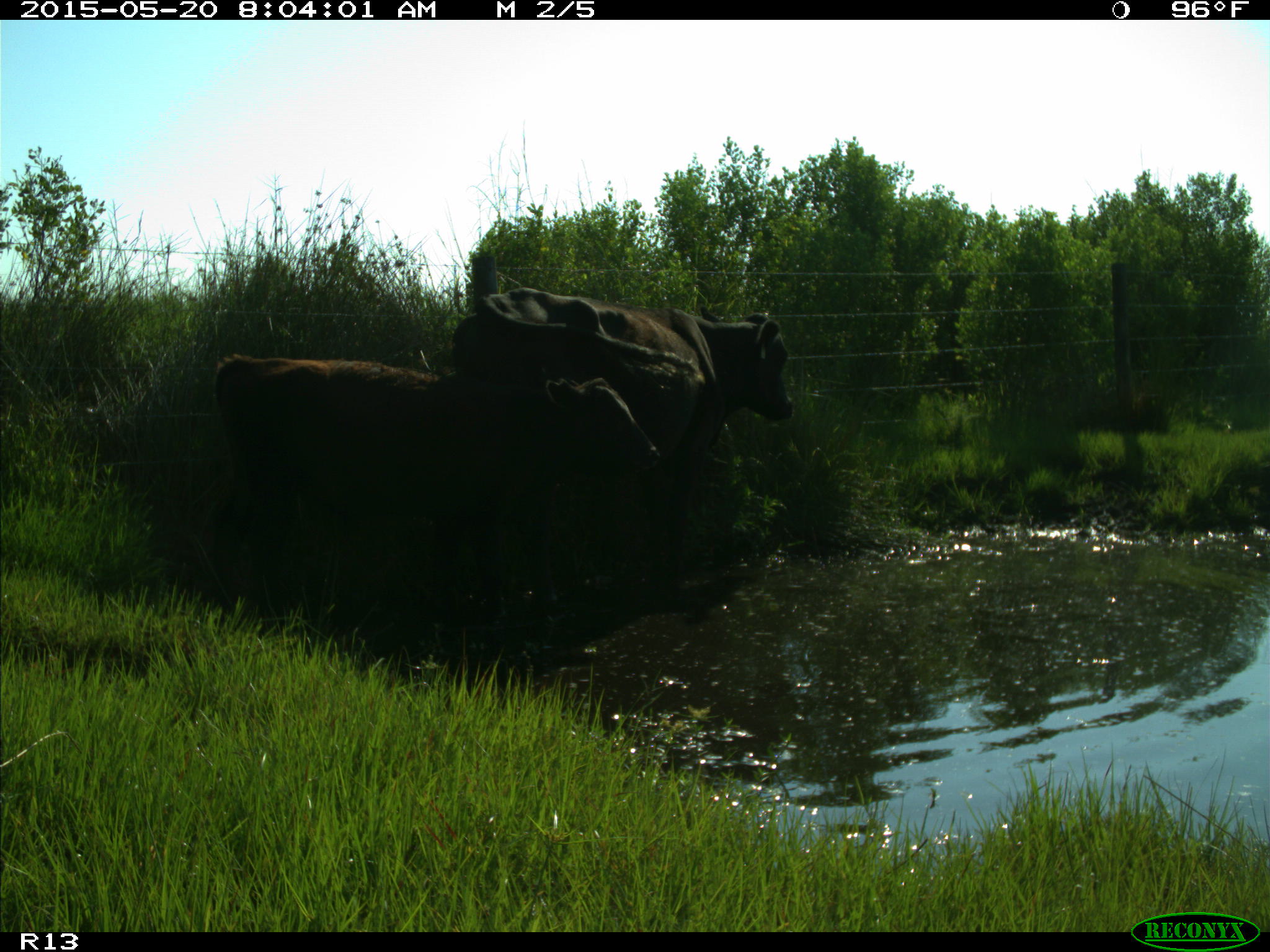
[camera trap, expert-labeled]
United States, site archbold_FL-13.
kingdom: Animalia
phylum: Chordata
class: Mammalia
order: Artiodactyla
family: Bovidae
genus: Bos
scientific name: Bos taurus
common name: domestic cow